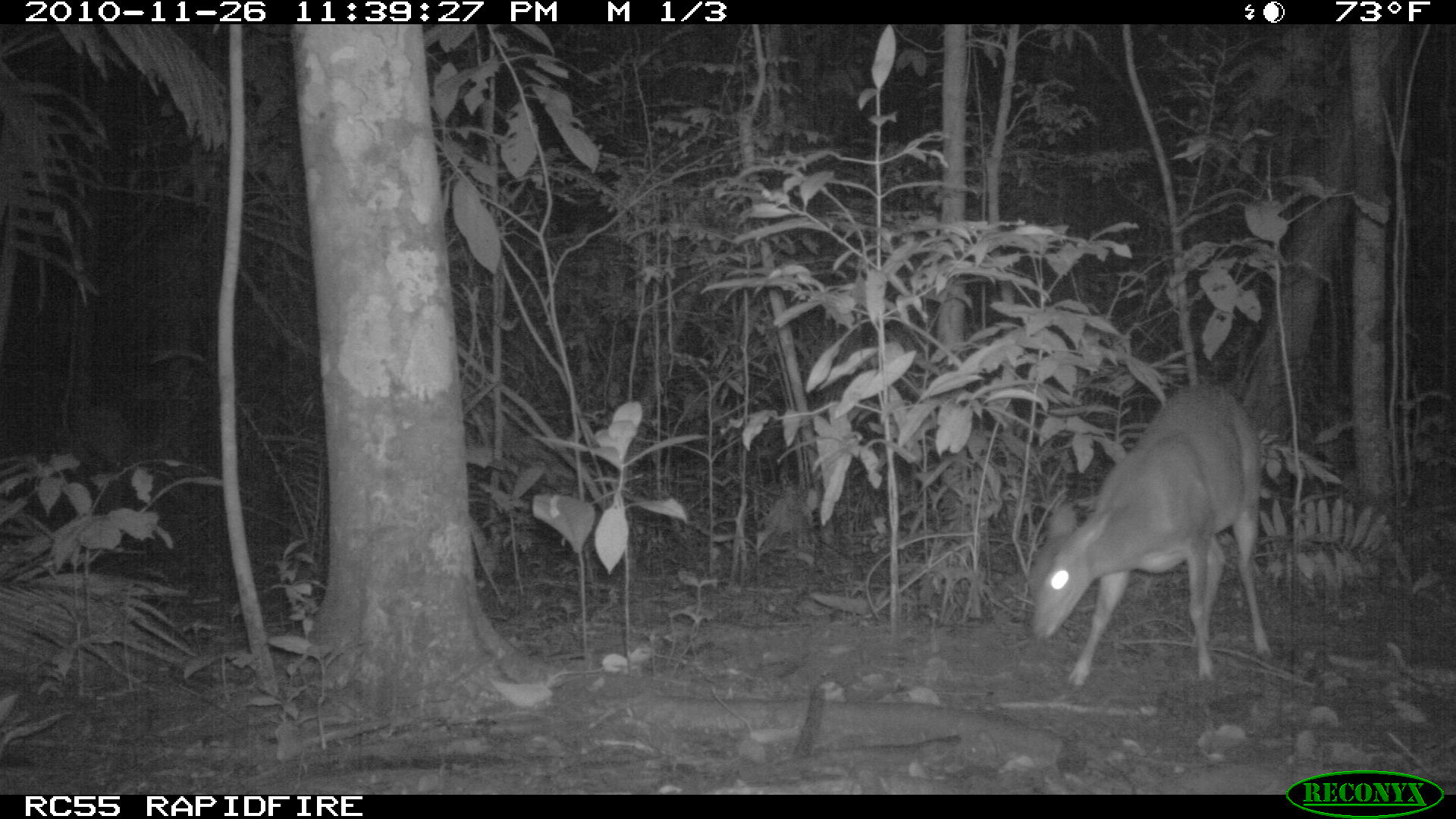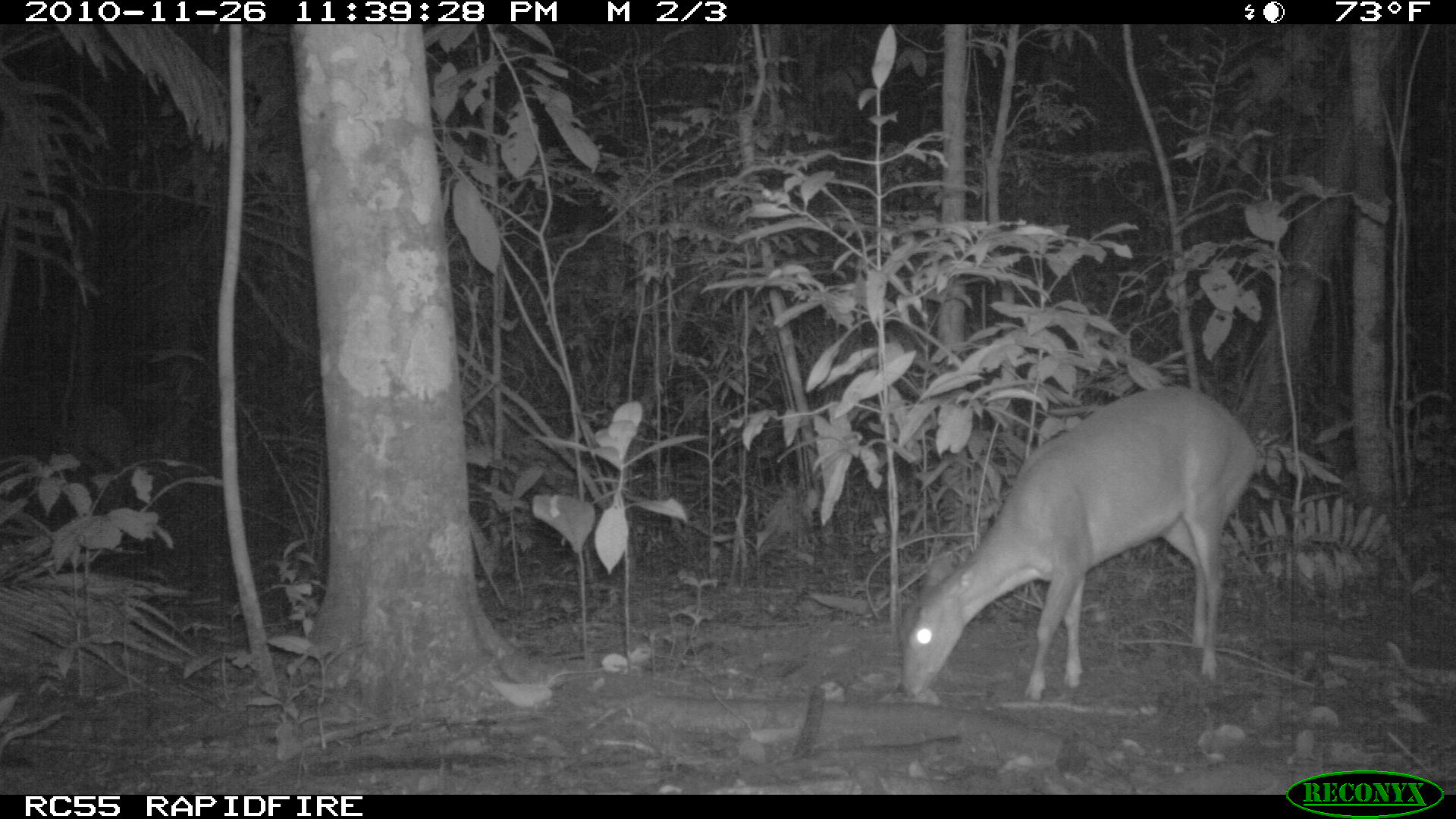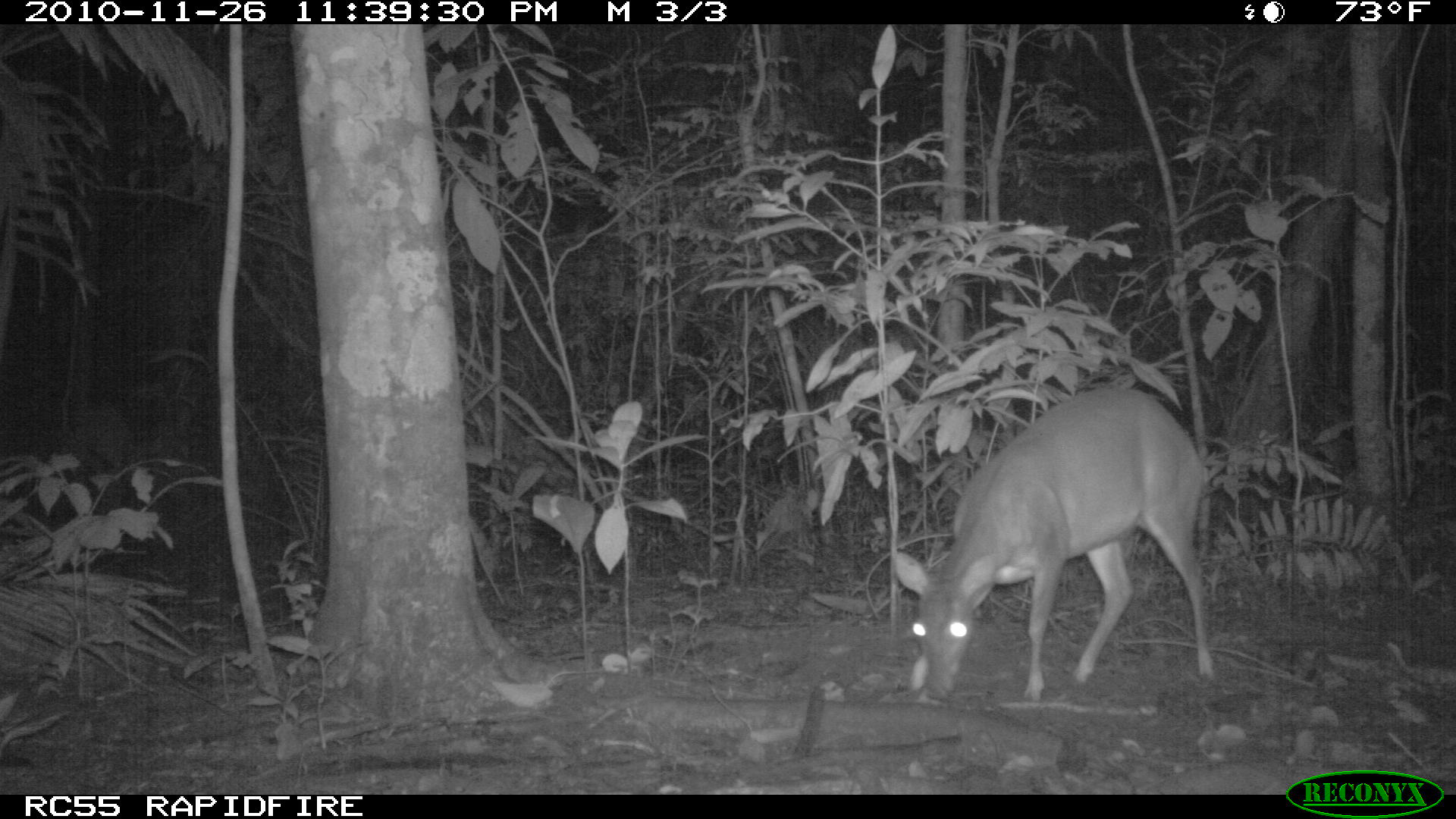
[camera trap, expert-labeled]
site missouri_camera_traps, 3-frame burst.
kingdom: Animalia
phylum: Chordata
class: Mammalia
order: Artiodactyla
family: Cervidae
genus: Mazama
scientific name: Mazama americana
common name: red brocket deer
Red brocket deer (Mazama americana). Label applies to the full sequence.